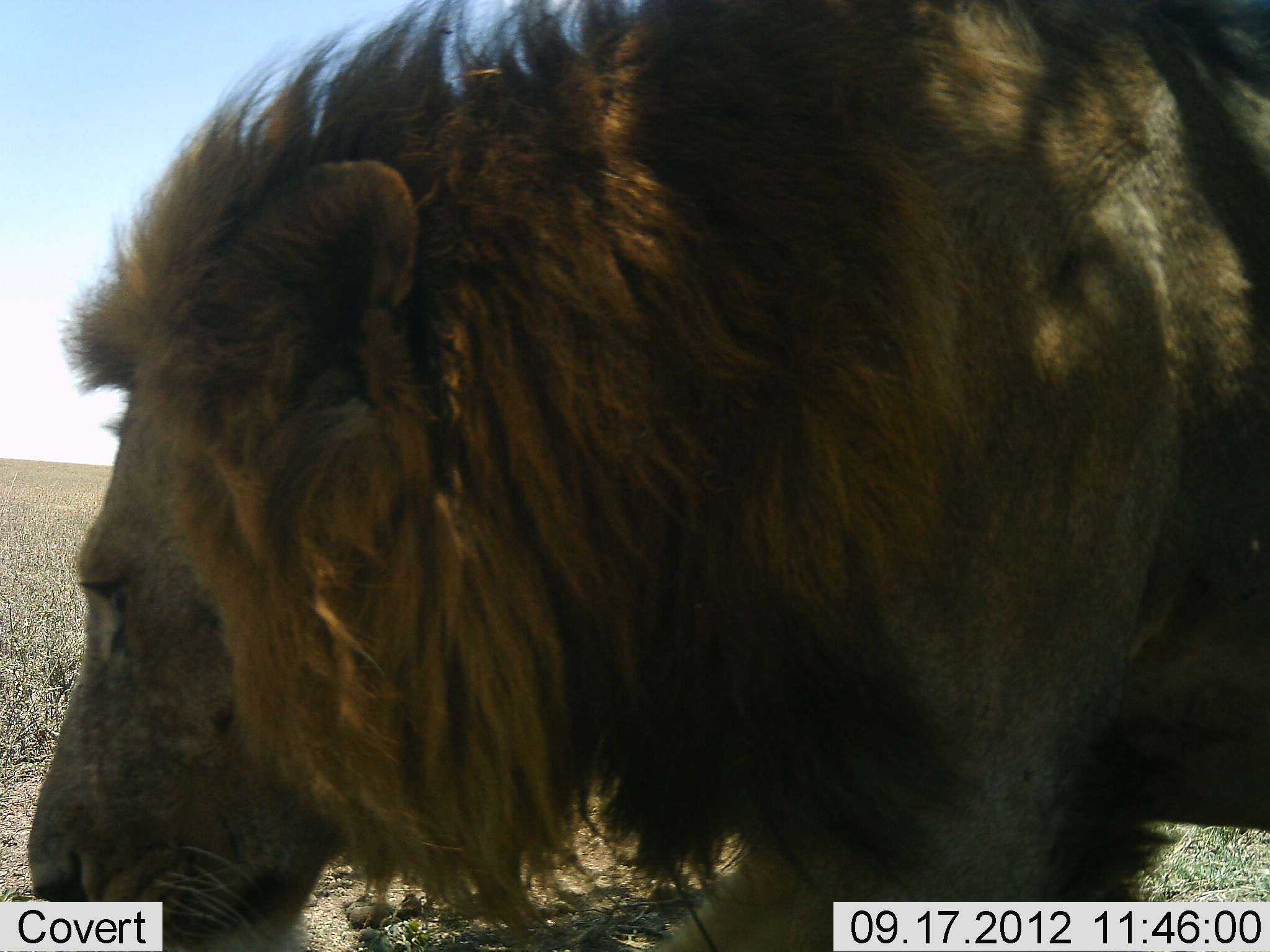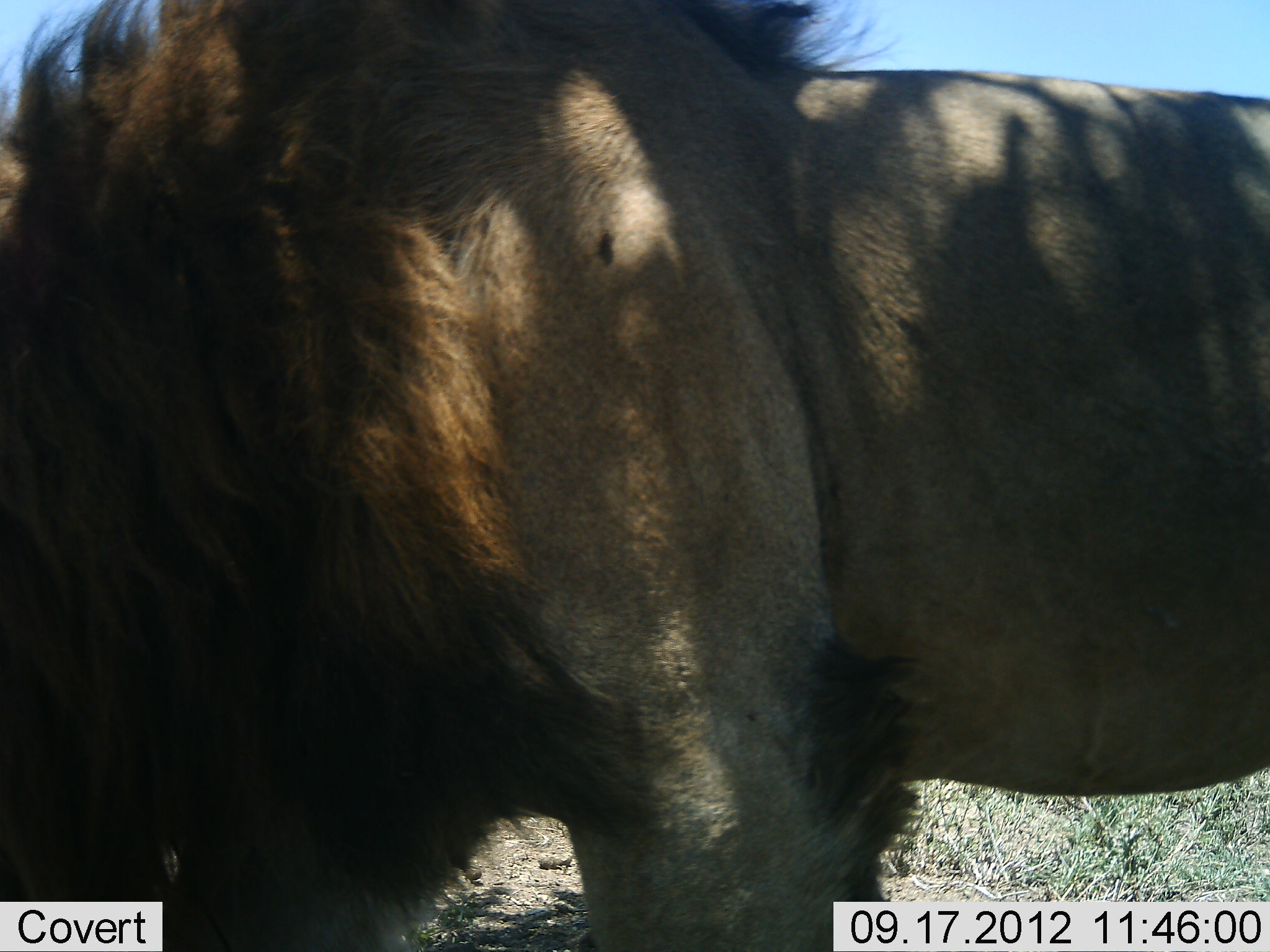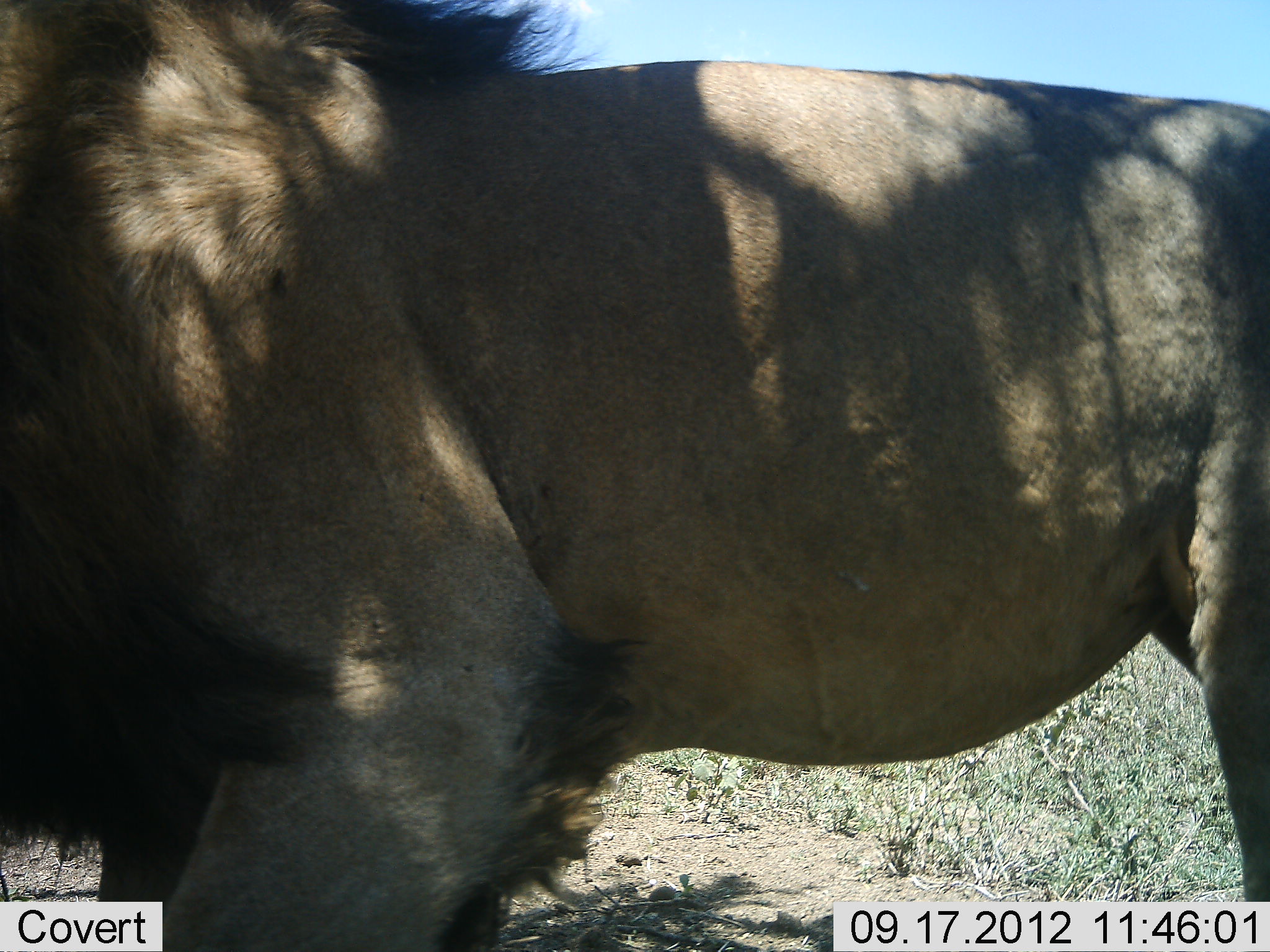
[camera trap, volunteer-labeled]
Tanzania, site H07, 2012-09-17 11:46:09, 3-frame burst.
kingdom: Animalia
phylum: Chordata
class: Mammalia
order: Carnivora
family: Felidae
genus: Panthera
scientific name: Panthera leo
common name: lion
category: lionmale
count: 1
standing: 0%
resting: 0%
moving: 100%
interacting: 0%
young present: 0%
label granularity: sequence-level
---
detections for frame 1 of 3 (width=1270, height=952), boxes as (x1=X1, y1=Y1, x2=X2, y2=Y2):
animal: (x1=29, y1=0, x2=1270, y2=952)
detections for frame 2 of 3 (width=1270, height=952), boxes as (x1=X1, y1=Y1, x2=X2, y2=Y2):
animal: (x1=0, y1=2, x2=1269, y2=951)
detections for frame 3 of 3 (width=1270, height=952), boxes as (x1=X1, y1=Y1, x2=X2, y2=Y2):
animal: (x1=1, y1=0, x2=1270, y2=951)